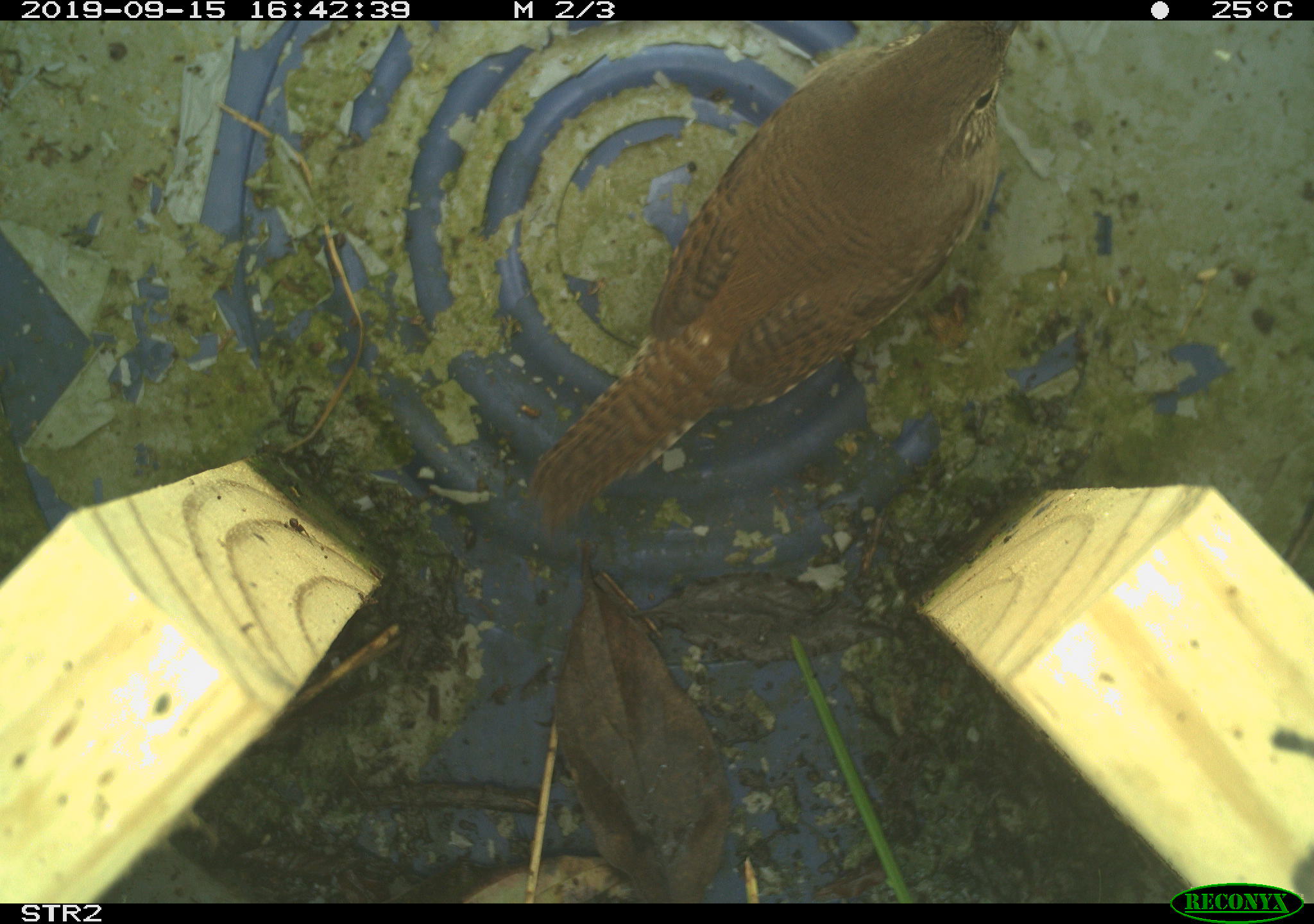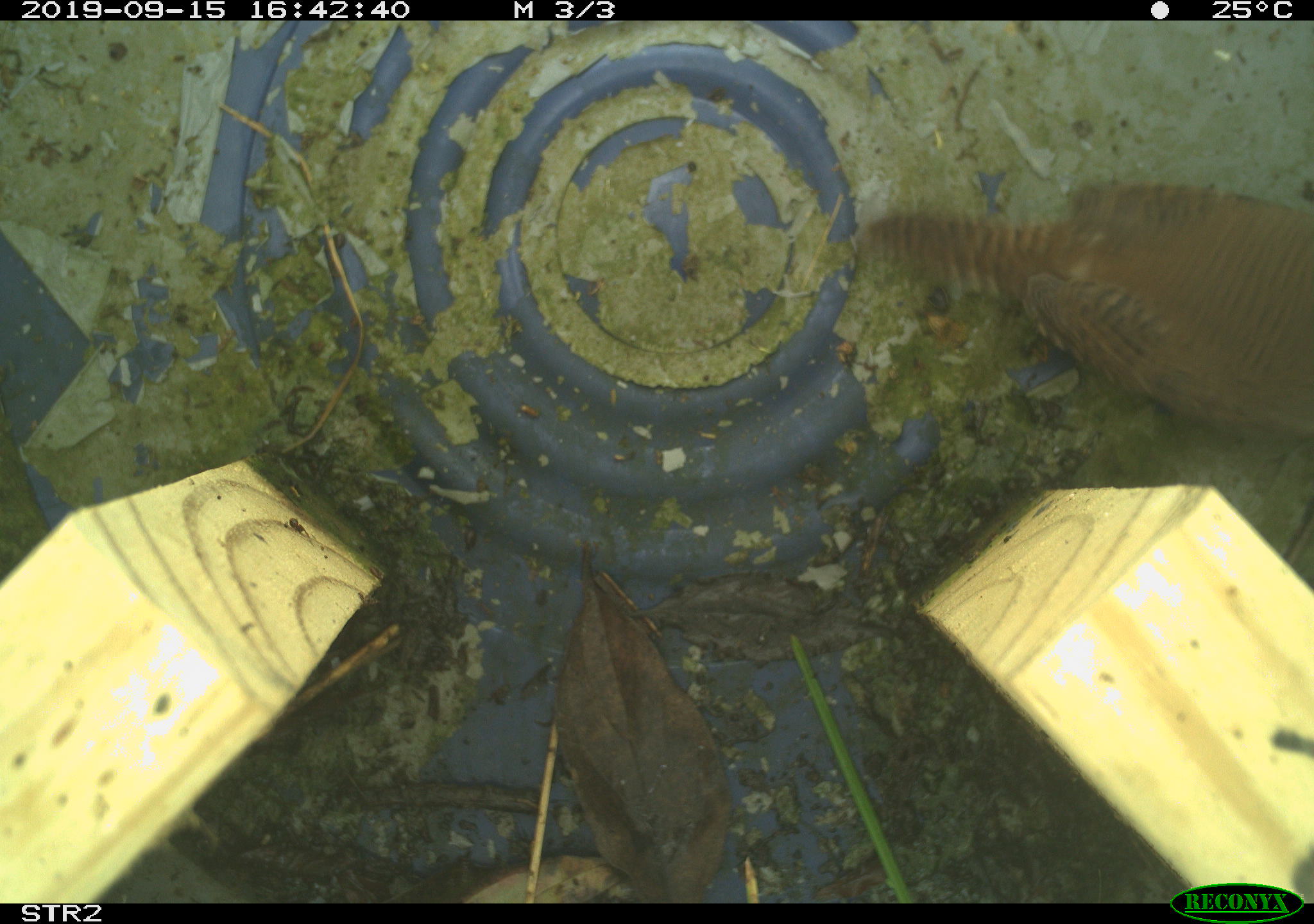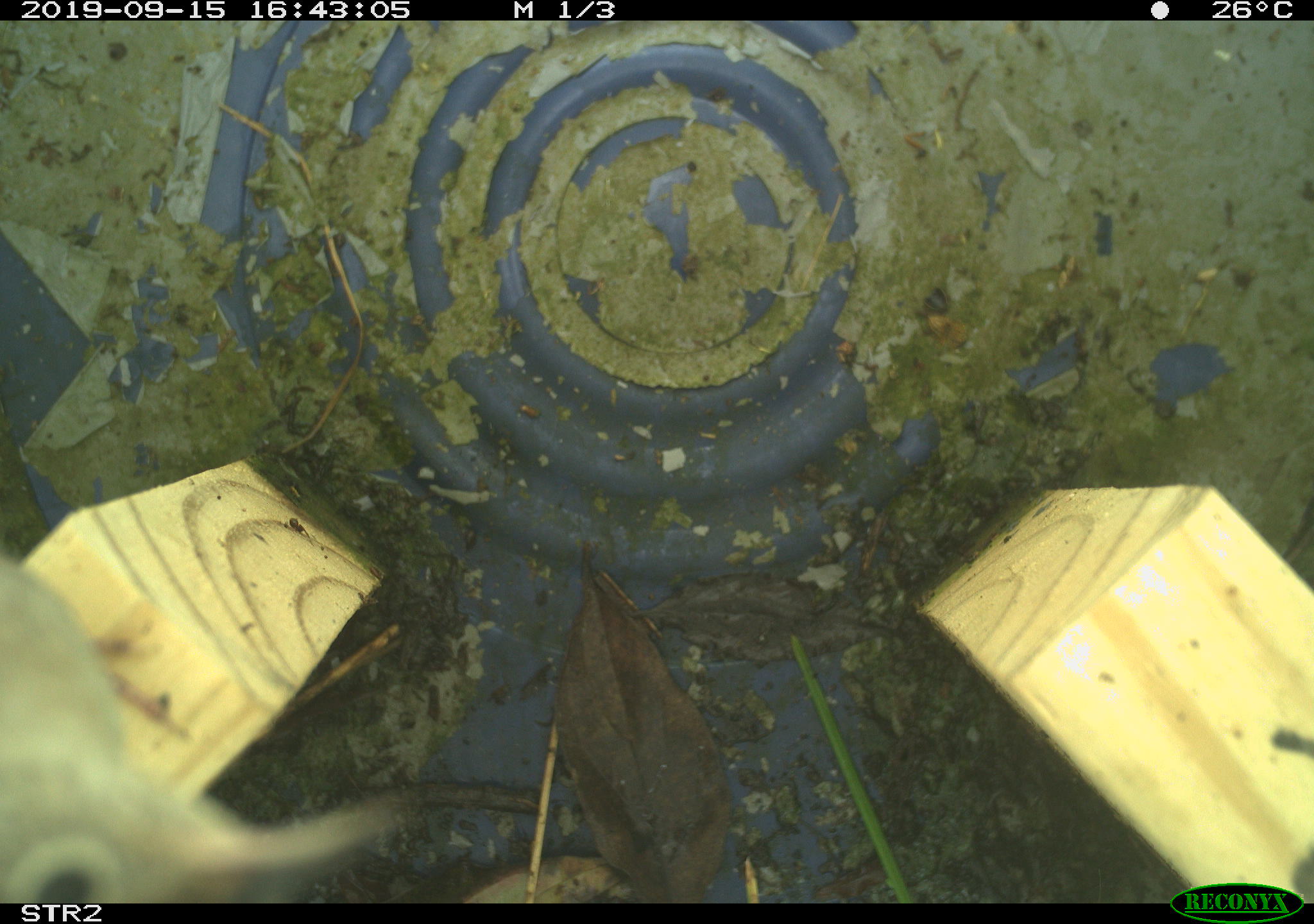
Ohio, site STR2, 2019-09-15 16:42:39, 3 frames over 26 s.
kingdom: Animalia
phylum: Chordata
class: Aves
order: Passeriformes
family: Troglodytidae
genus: Troglodytes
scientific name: Troglodytes aedon aedon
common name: northern house wren